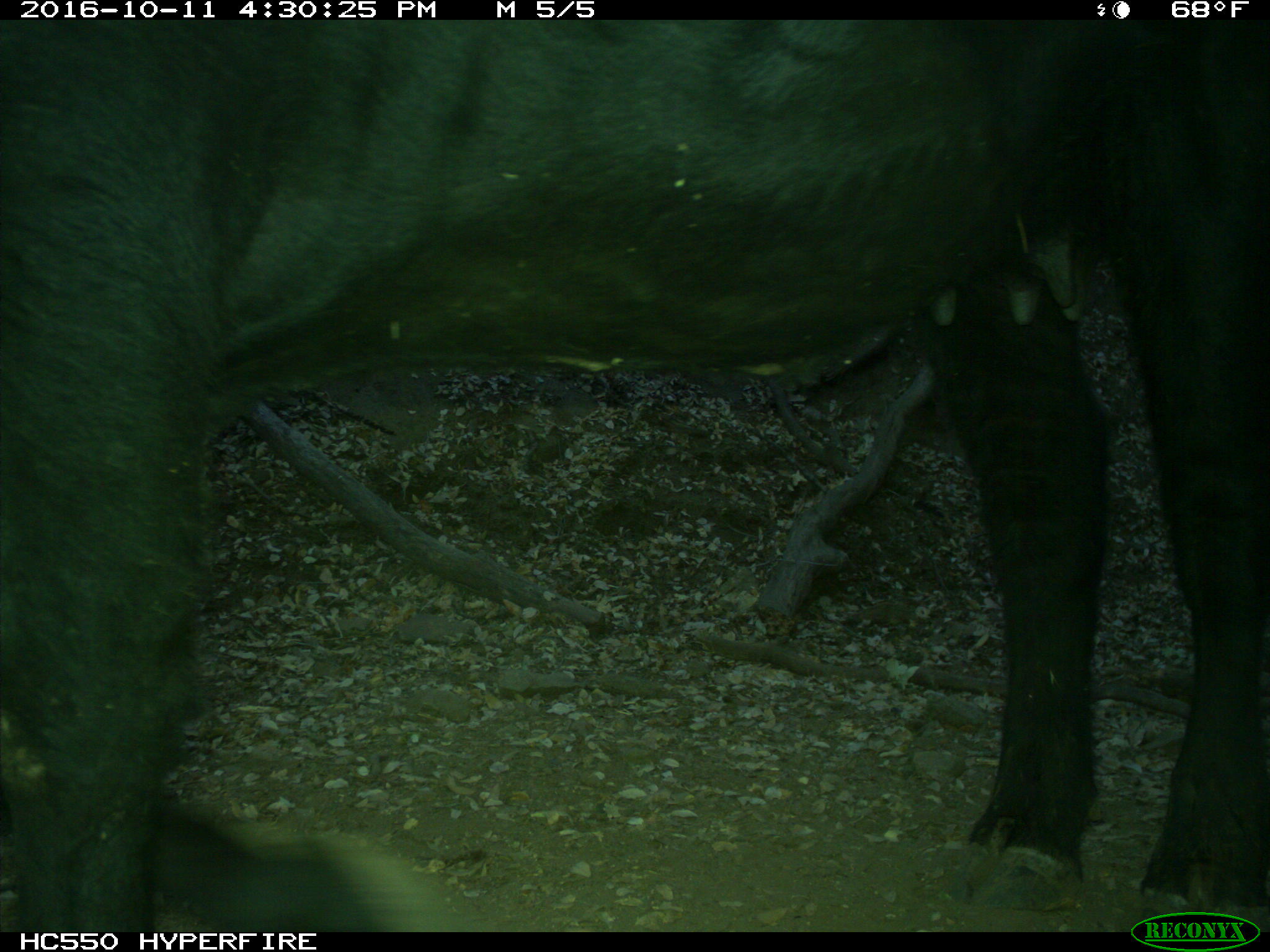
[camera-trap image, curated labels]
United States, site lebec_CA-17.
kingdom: Animalia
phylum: Chordata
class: Mammalia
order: Artiodactyla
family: Bovidae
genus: Bos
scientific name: Bos taurus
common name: domestic cow